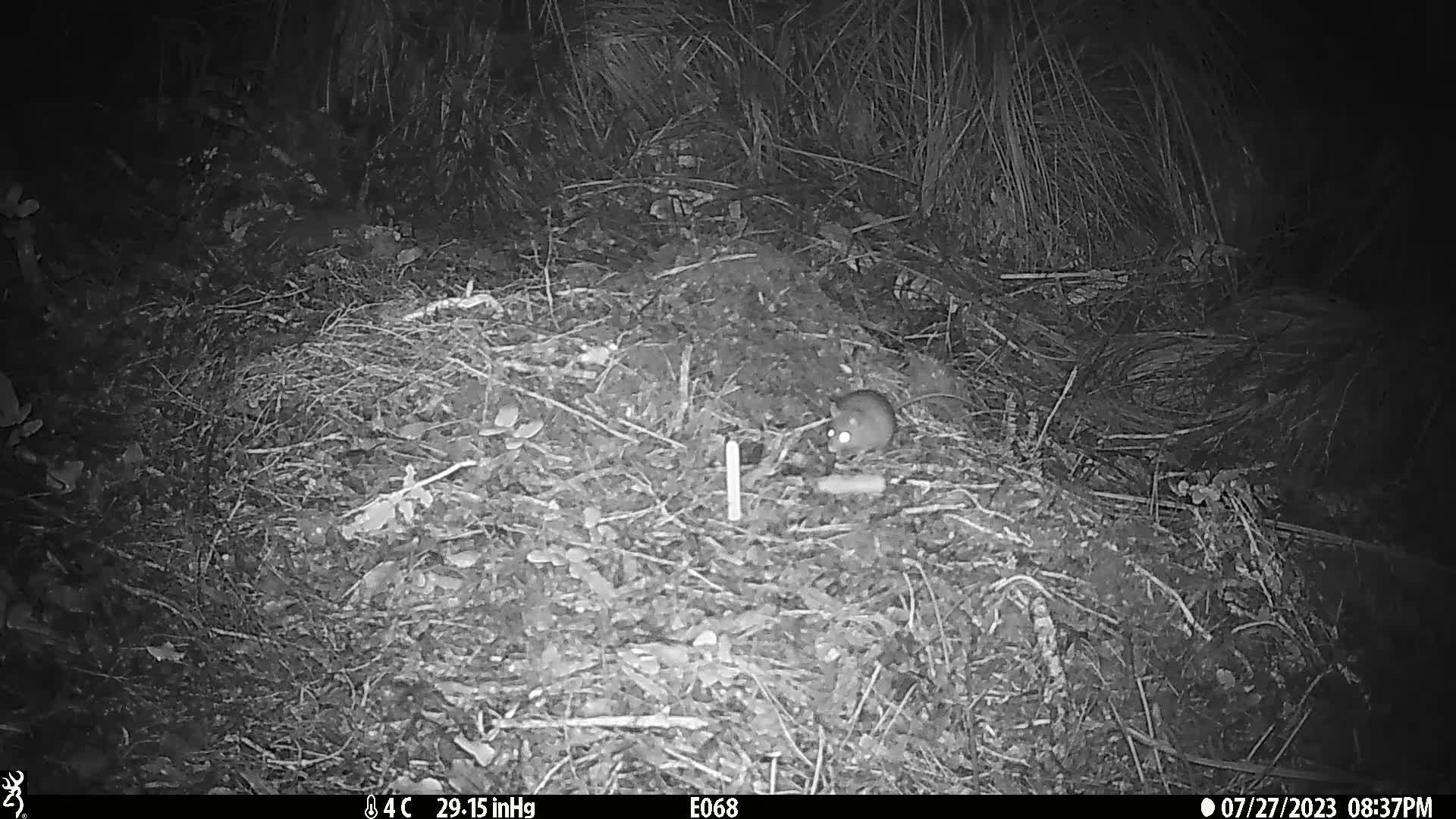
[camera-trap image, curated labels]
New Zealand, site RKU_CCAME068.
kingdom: Animalia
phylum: Chordata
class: Mammalia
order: Rodentia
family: Muridae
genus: Rattus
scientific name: Rattus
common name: rat